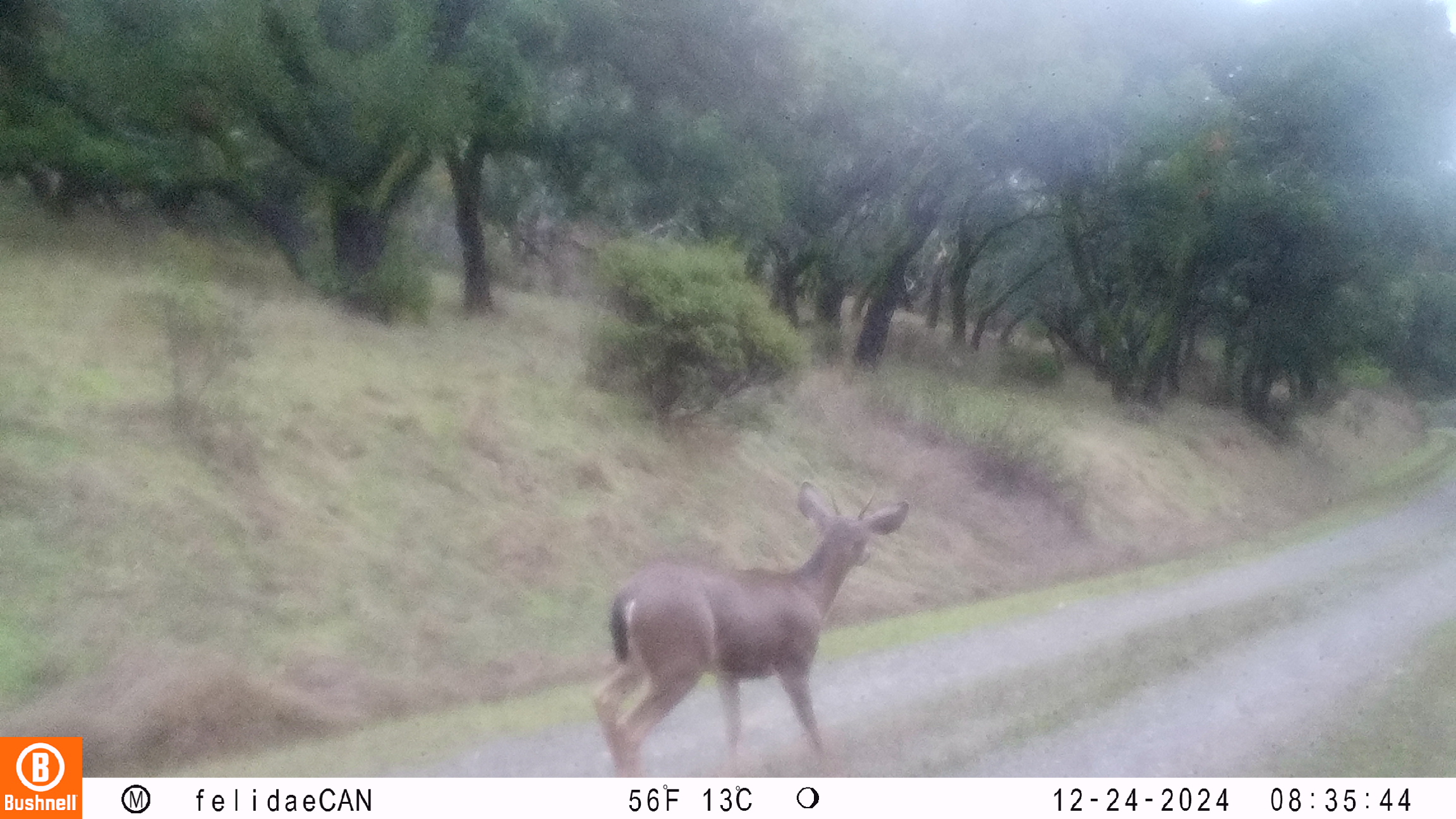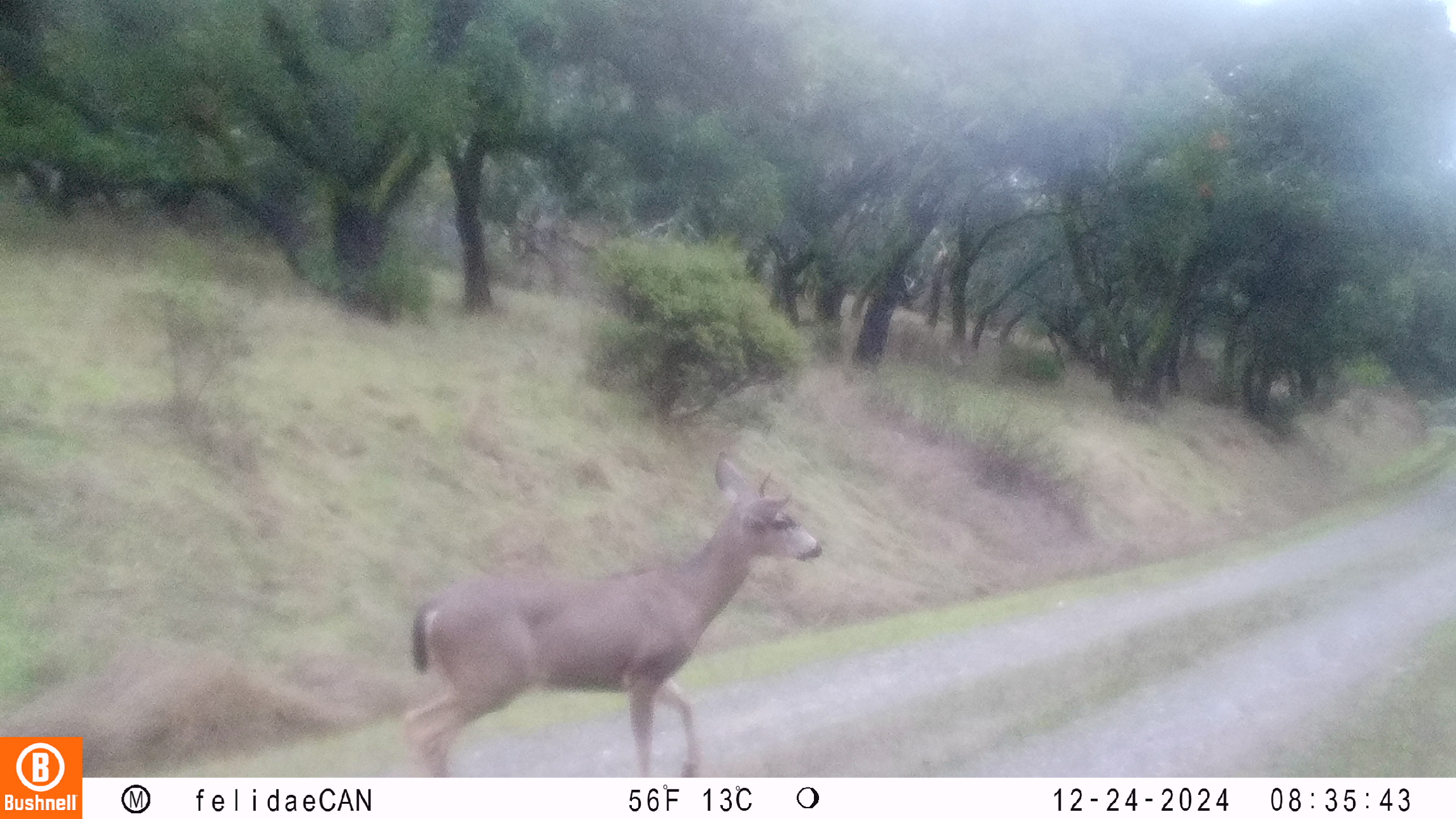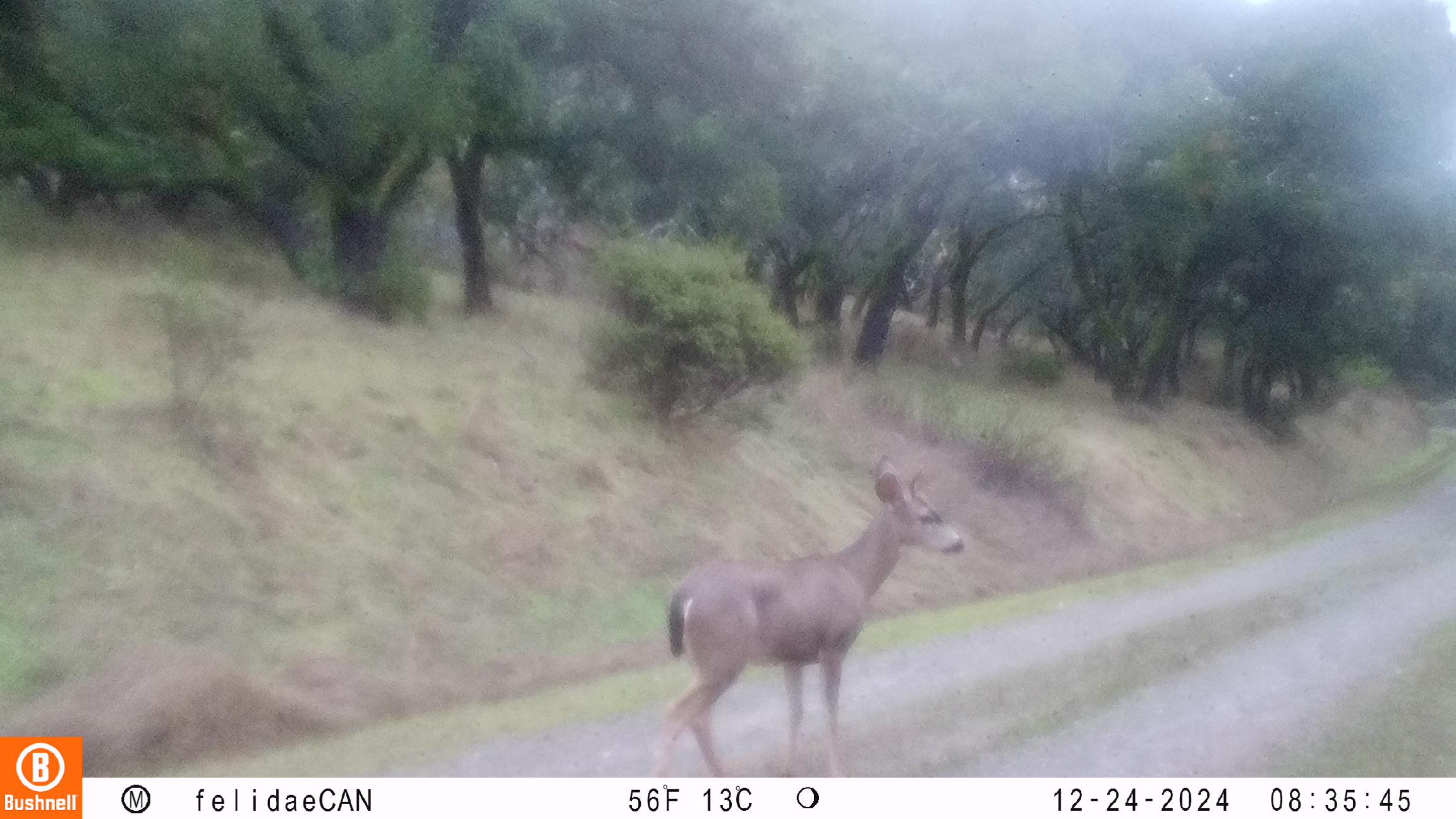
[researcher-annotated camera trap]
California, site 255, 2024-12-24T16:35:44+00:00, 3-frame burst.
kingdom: Animalia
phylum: Chordata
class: Mammalia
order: Artiodactyla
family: Cervidae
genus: Odocoileus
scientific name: Odocoileus hemionus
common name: mule deer